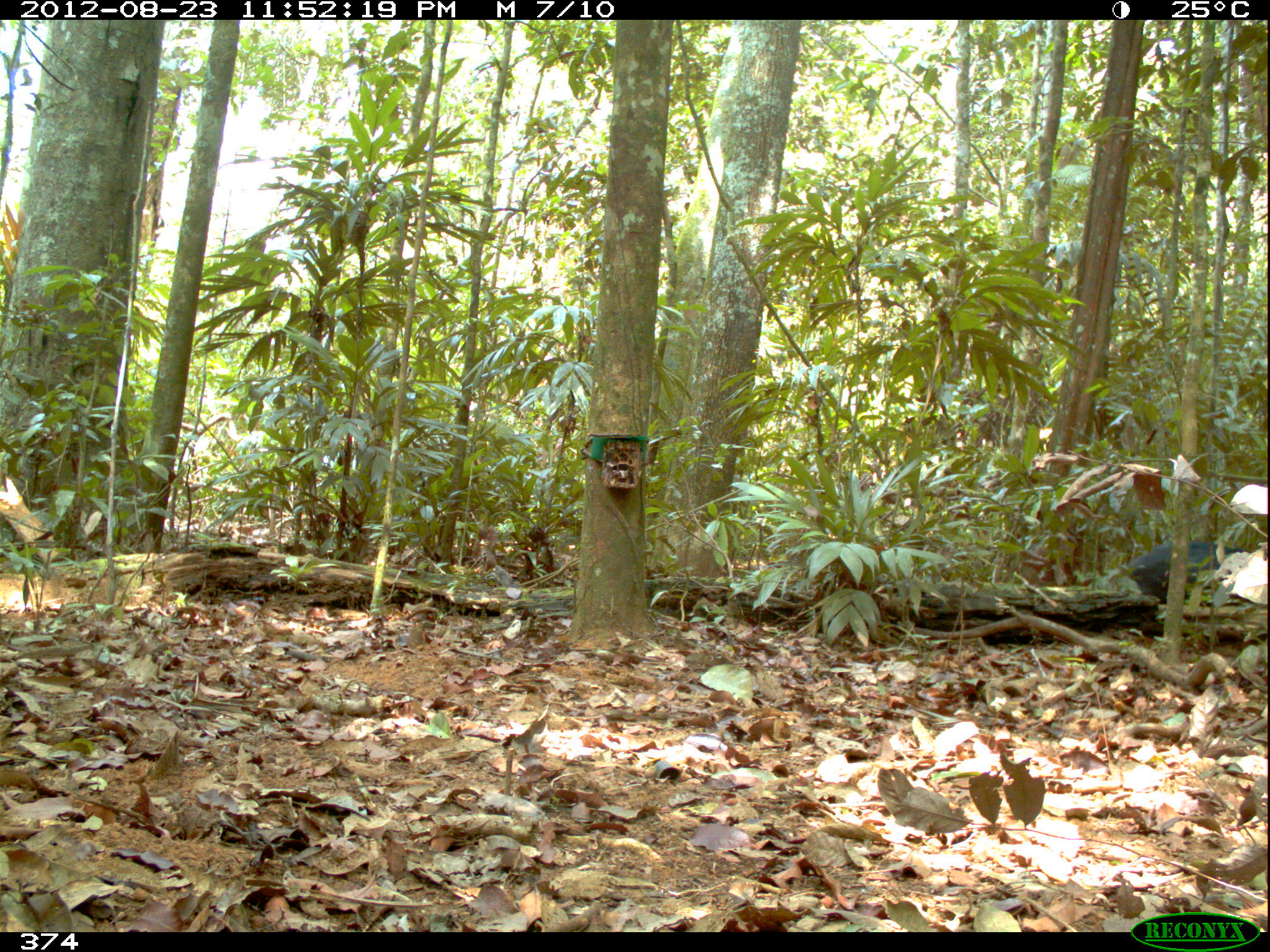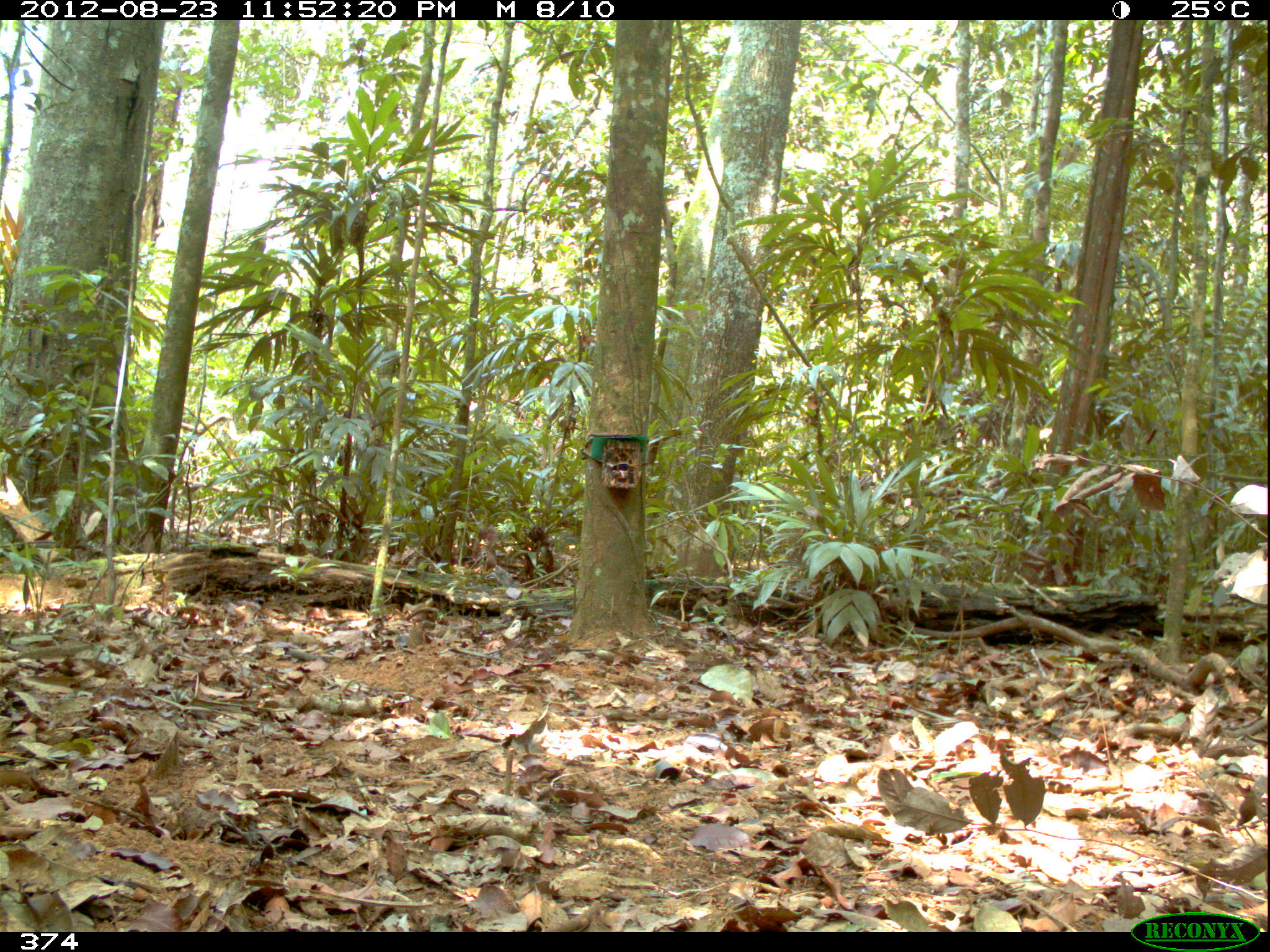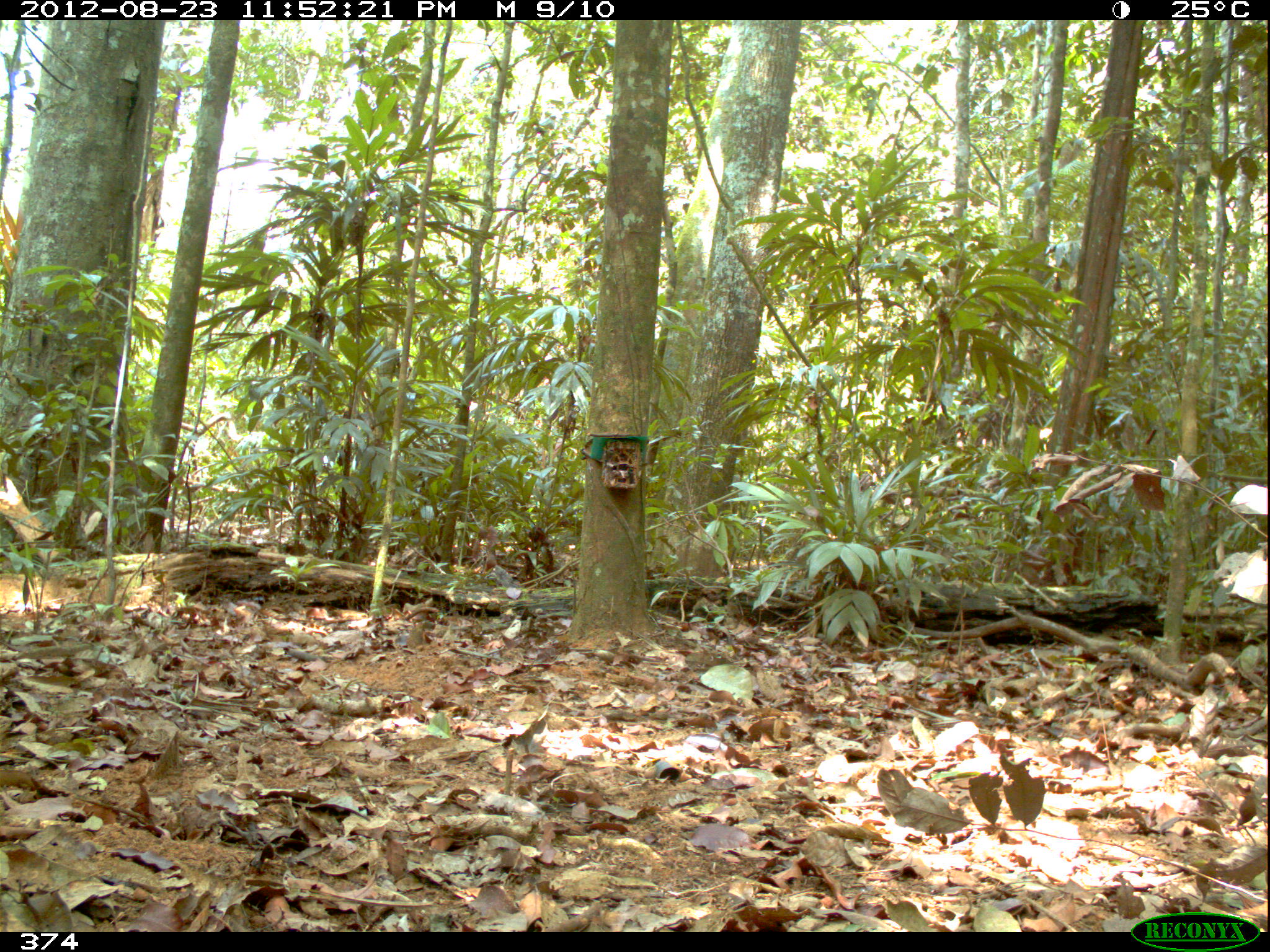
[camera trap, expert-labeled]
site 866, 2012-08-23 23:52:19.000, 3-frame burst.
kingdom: Animalia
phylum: Chordata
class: Mammalia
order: Artiodactyla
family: Tayassuidae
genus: Tayassu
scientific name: Tayassu pecari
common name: white-lipped peccary